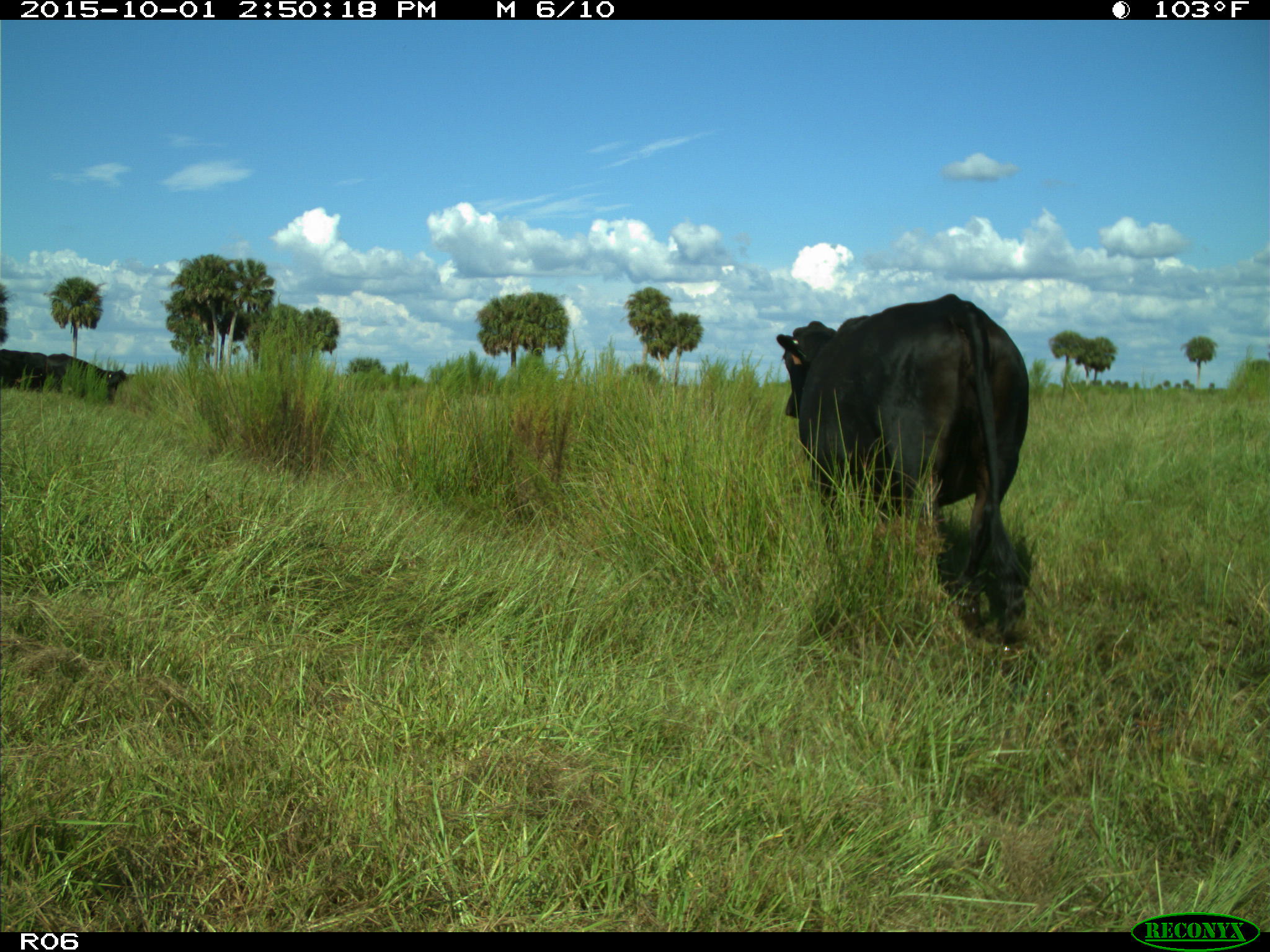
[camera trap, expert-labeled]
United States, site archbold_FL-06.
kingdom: Animalia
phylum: Chordata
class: Mammalia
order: Artiodactyla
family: Bovidae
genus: Bos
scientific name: Bos taurus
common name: domestic cow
Bos taurus (domestic cow).